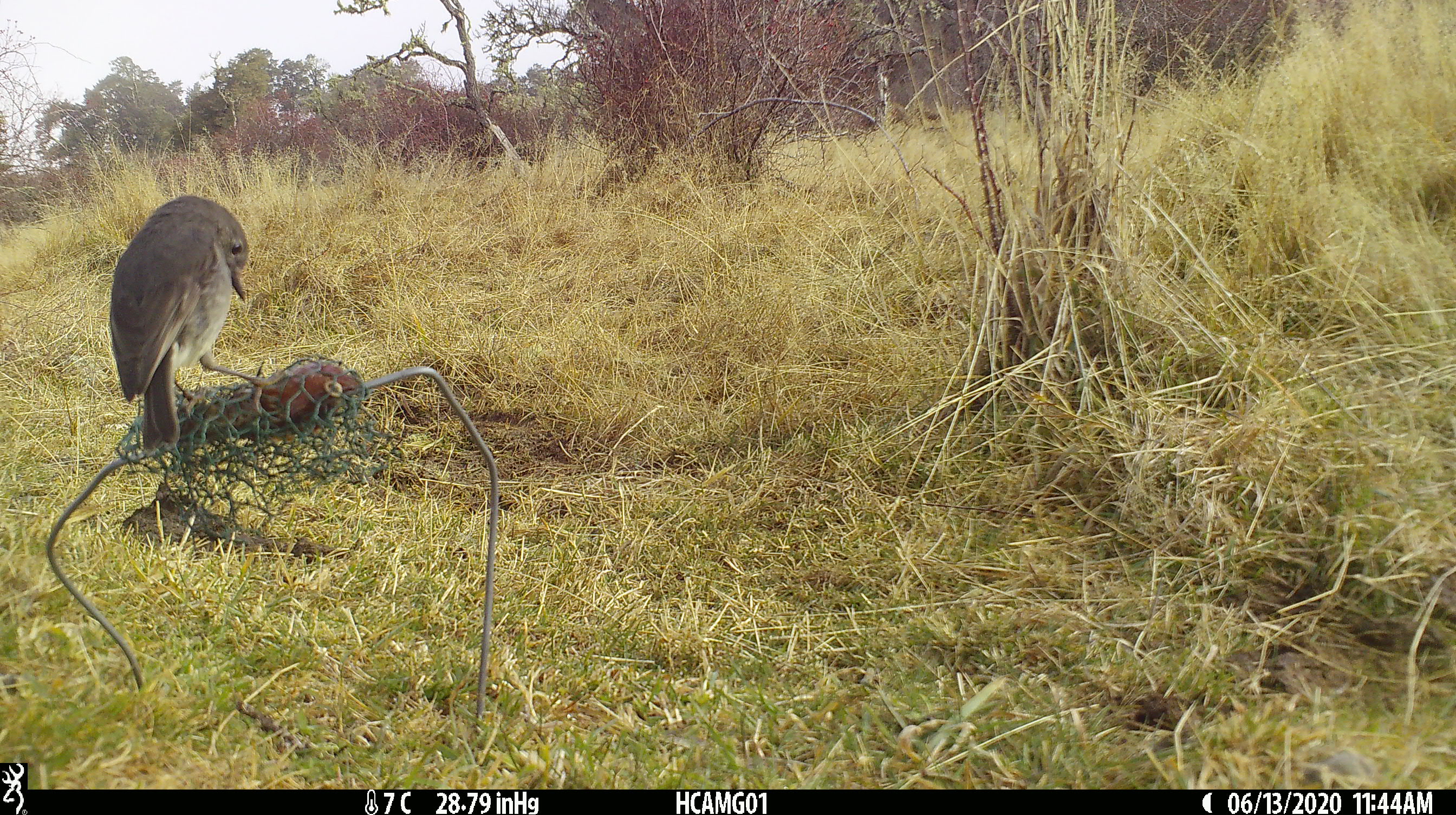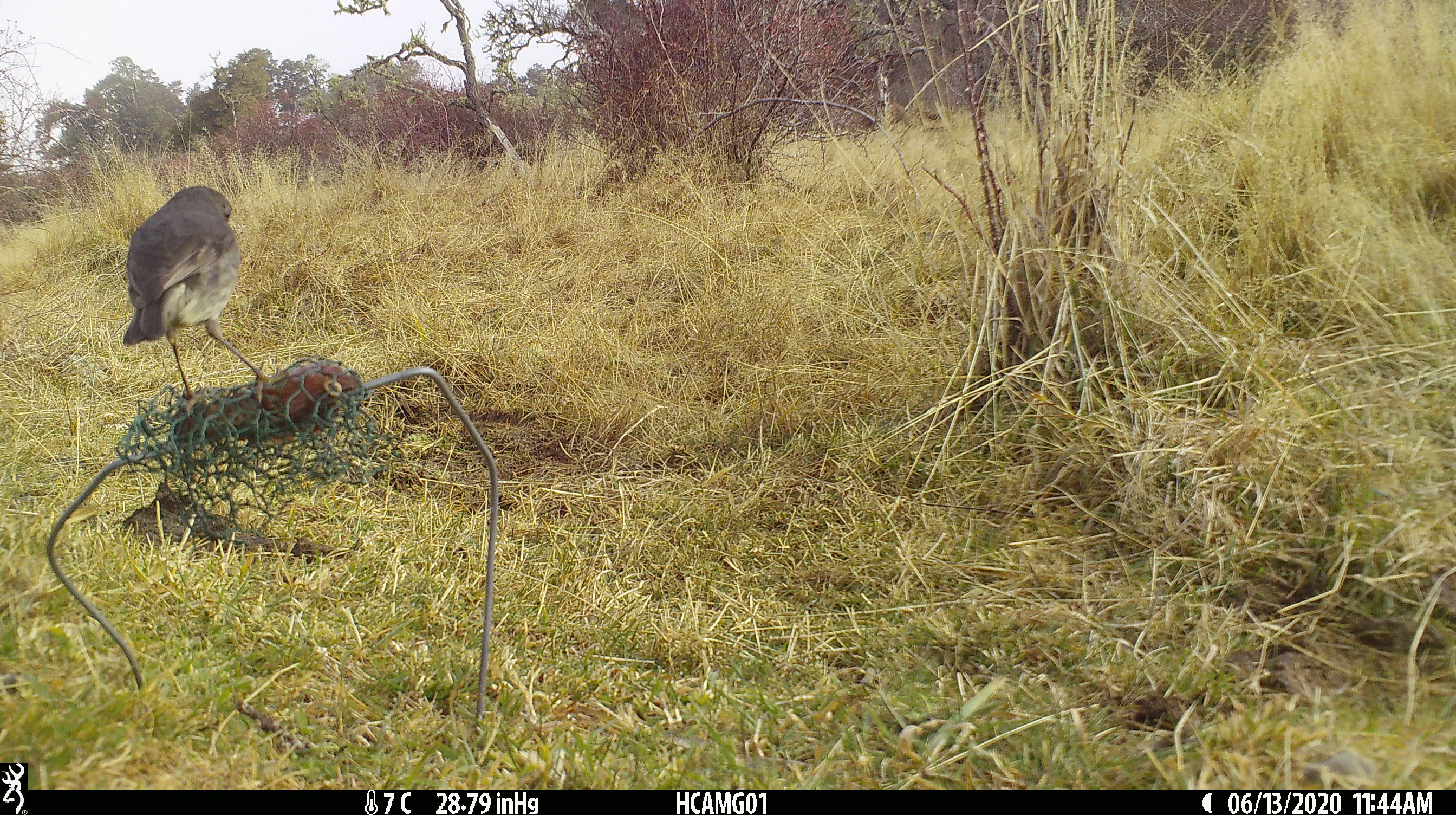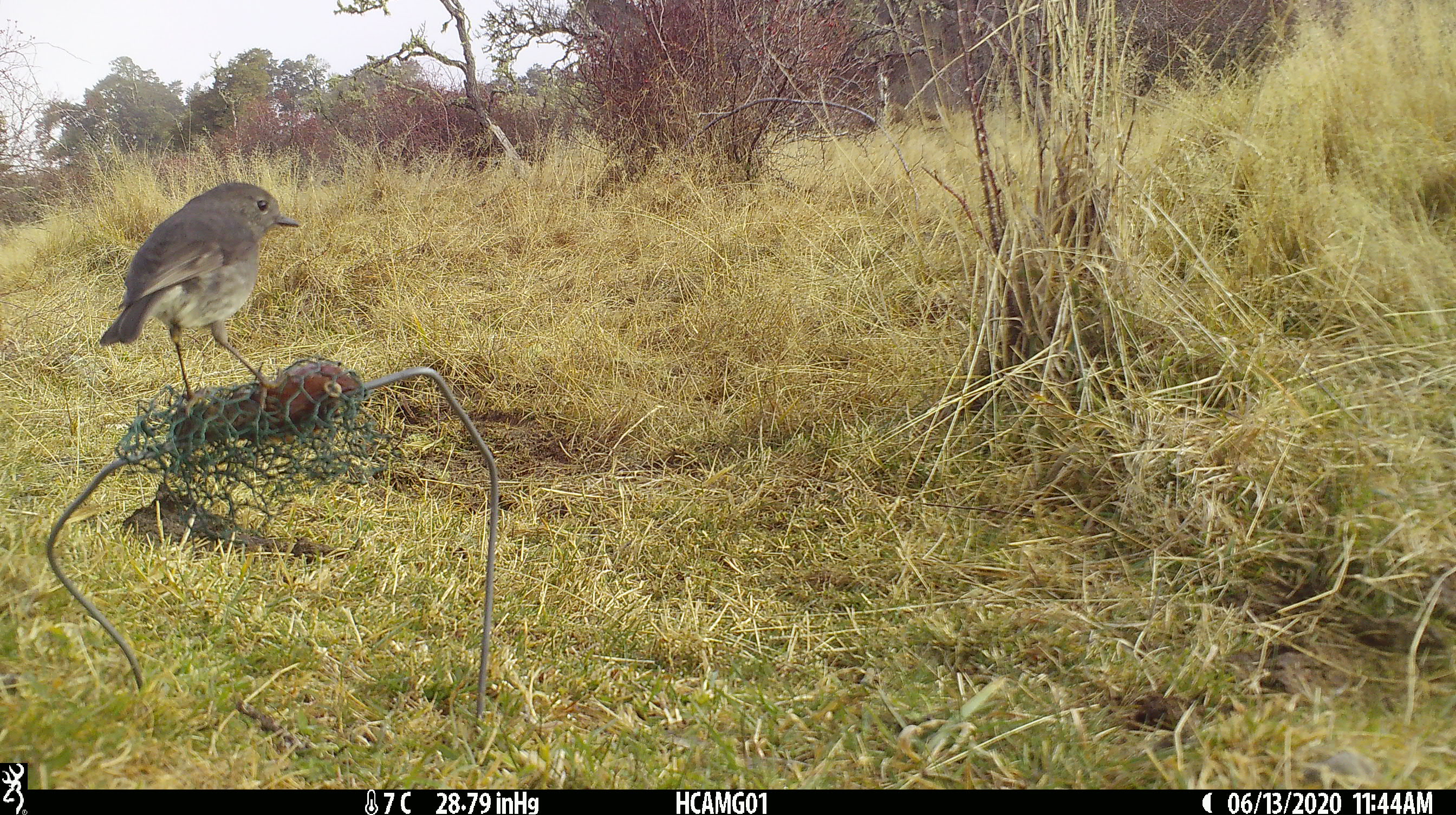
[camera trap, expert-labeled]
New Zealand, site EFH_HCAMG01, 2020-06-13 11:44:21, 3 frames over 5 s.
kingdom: Animalia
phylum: Chordata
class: Aves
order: Passeriformes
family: Petroicidae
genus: Petroica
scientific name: Petroica australis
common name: new zealand robin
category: robin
Robin (new zealand robin) (Petroica australis).